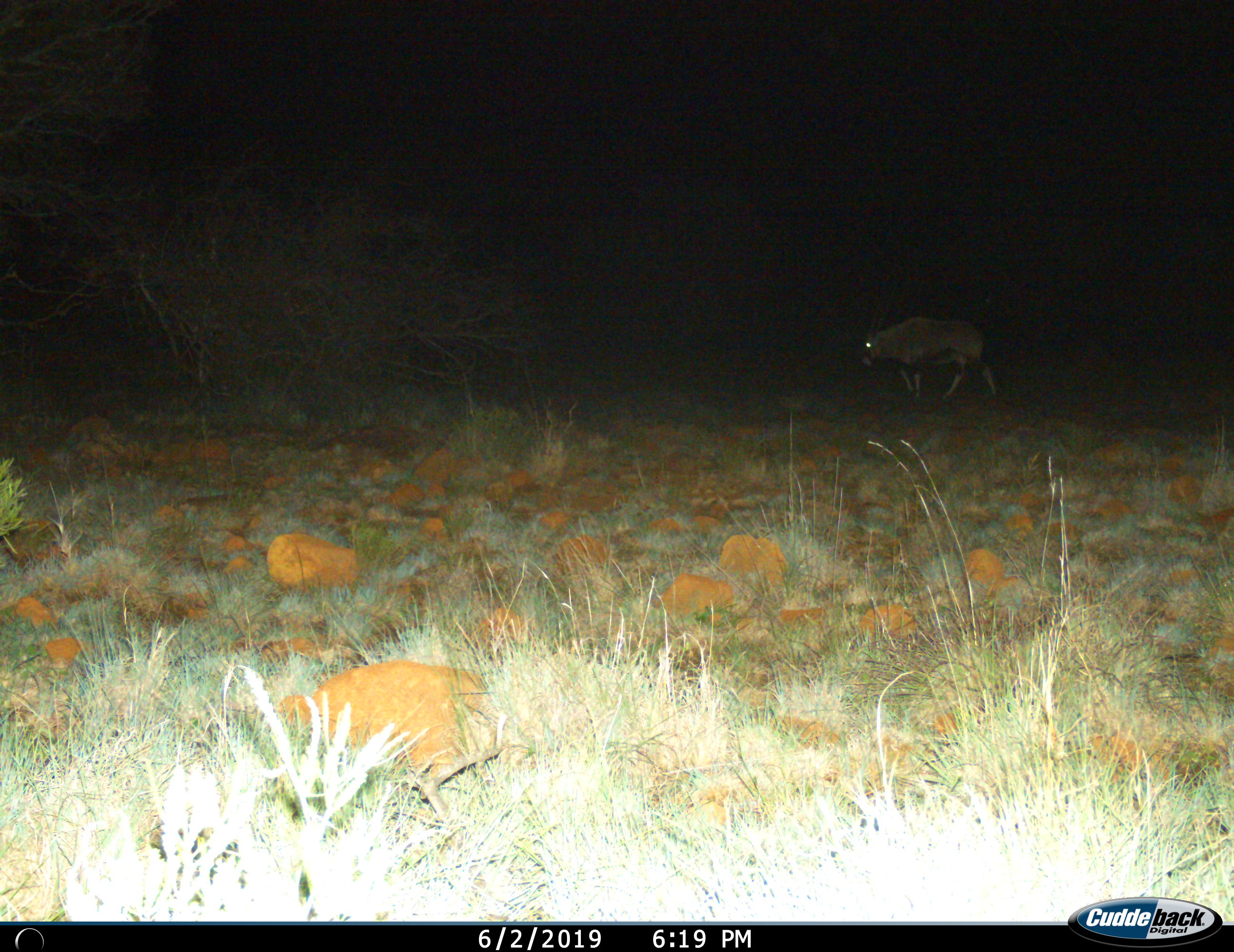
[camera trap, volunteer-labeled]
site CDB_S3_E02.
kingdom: Animalia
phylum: Chordata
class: Mammalia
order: Artiodactyla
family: Bovidae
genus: Oryx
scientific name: Oryx gazella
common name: gemsbok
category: oryx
Oryx (gemsbok) (Oryx gazella), count 1. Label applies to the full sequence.